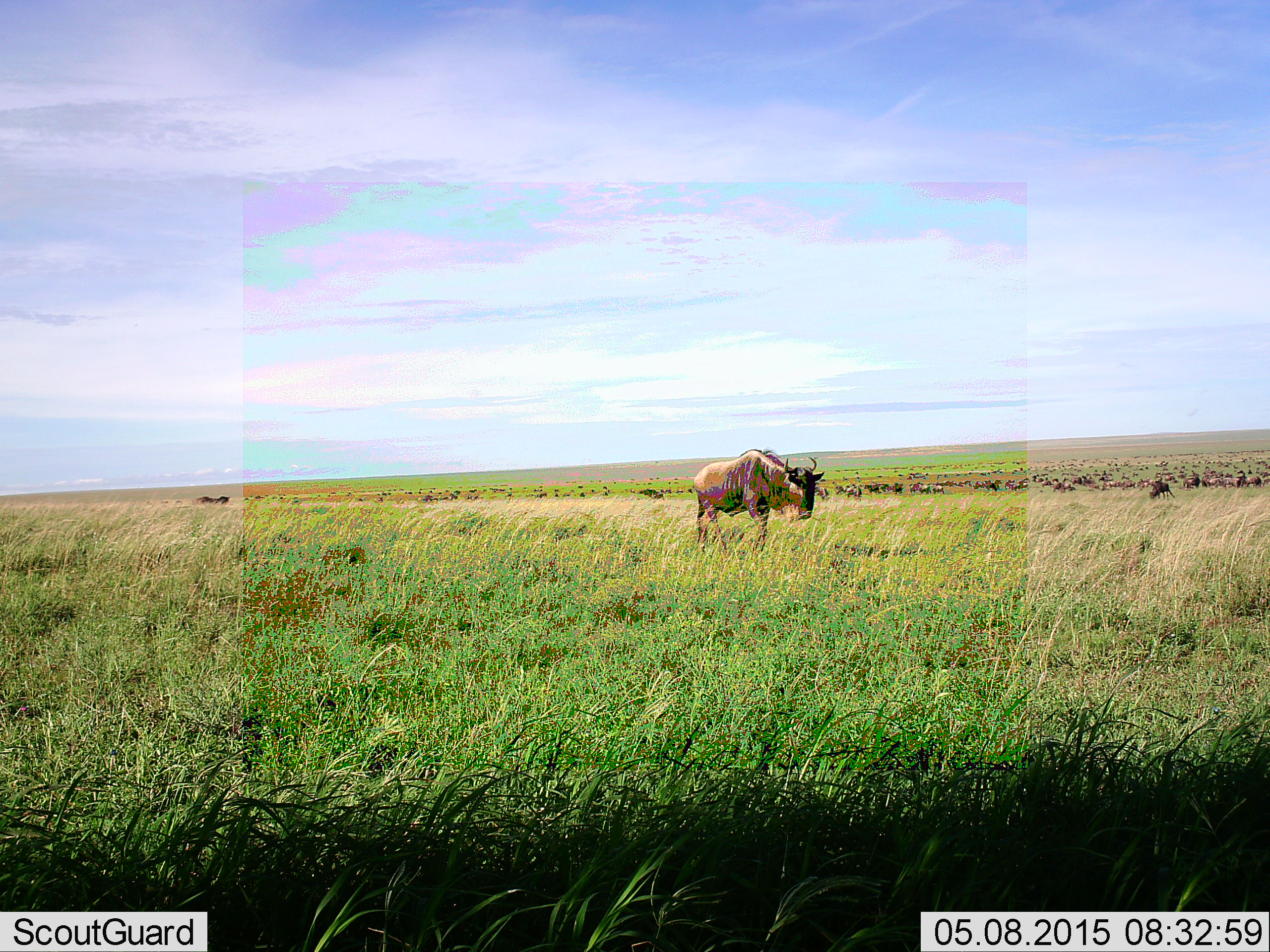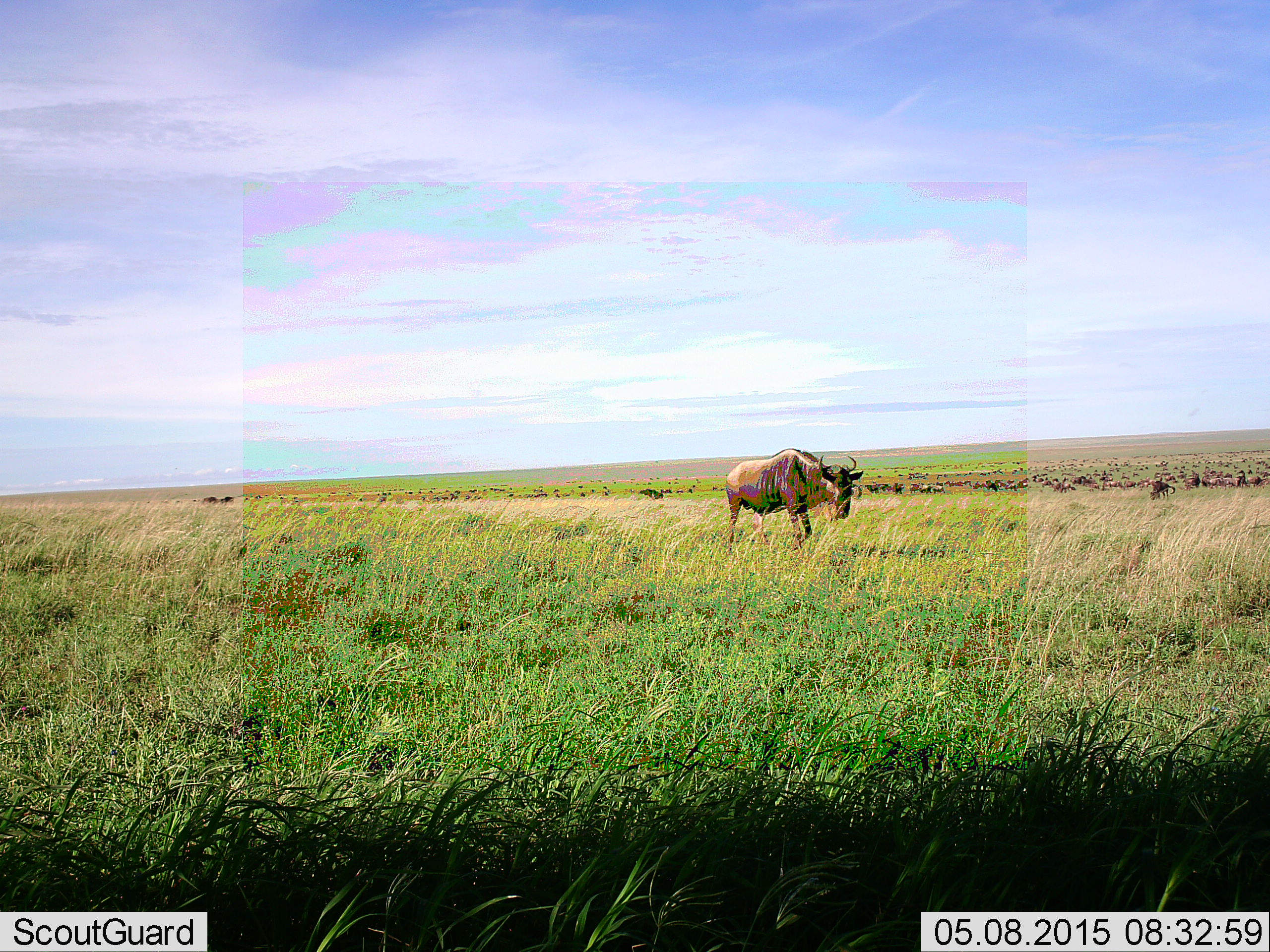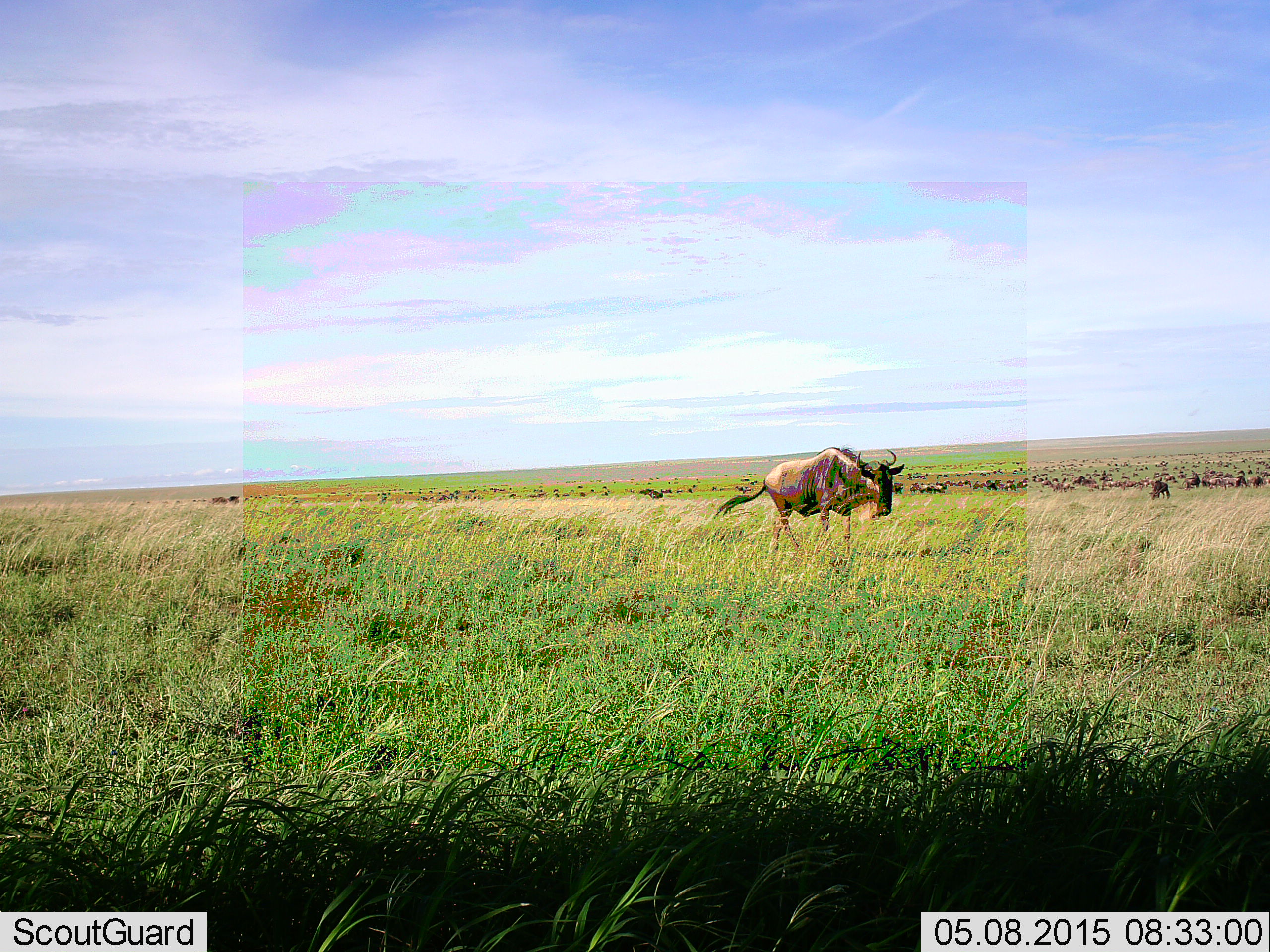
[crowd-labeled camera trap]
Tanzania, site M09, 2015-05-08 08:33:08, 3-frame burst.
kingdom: Animalia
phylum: Chordata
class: Mammalia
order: Artiodactyla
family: Bovidae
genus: Connochaetes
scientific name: Connochaetes taurinus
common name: blue wildebeest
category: wildebeest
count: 11-50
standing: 50%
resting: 0%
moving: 80%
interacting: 0%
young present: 0%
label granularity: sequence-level